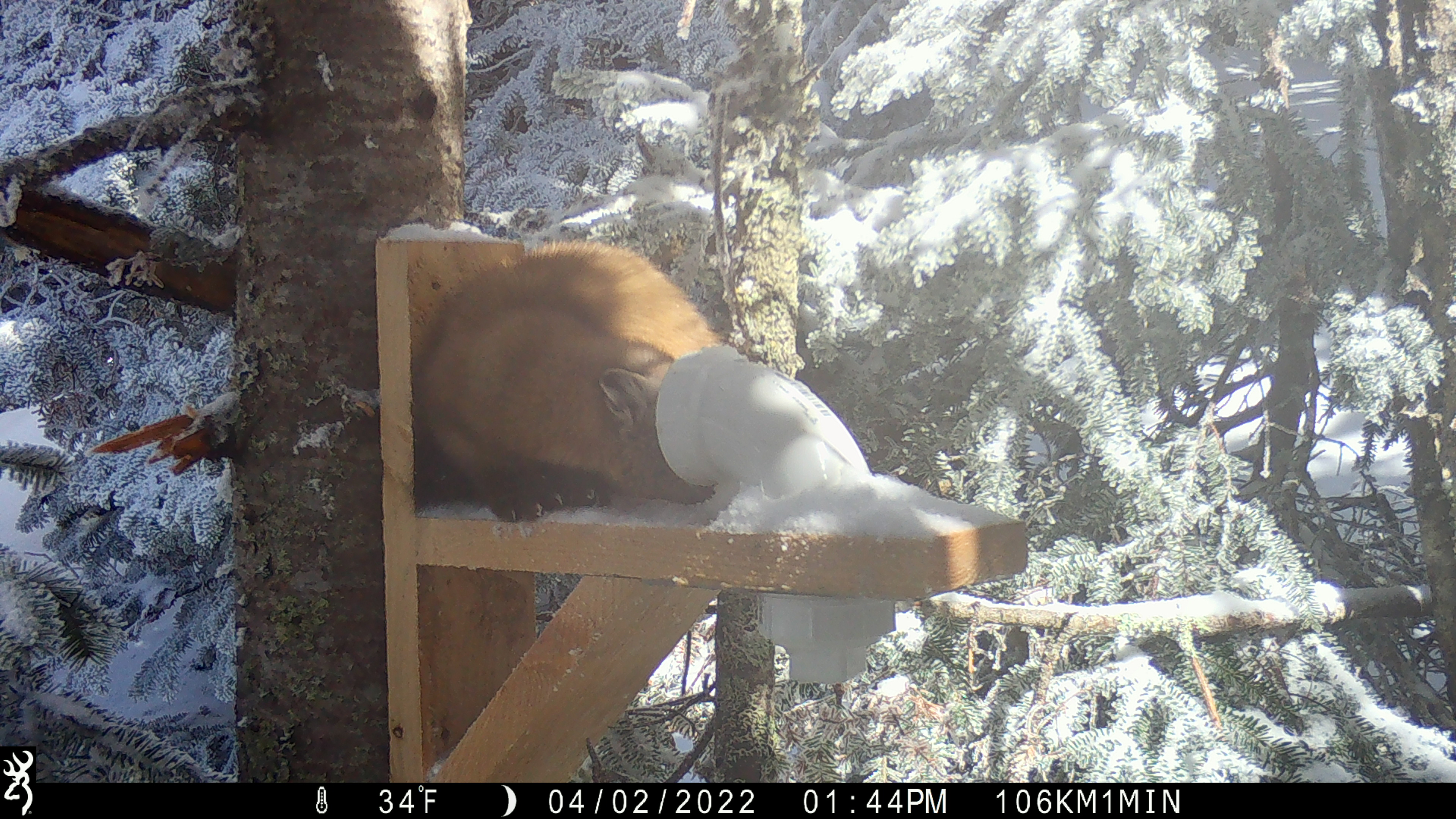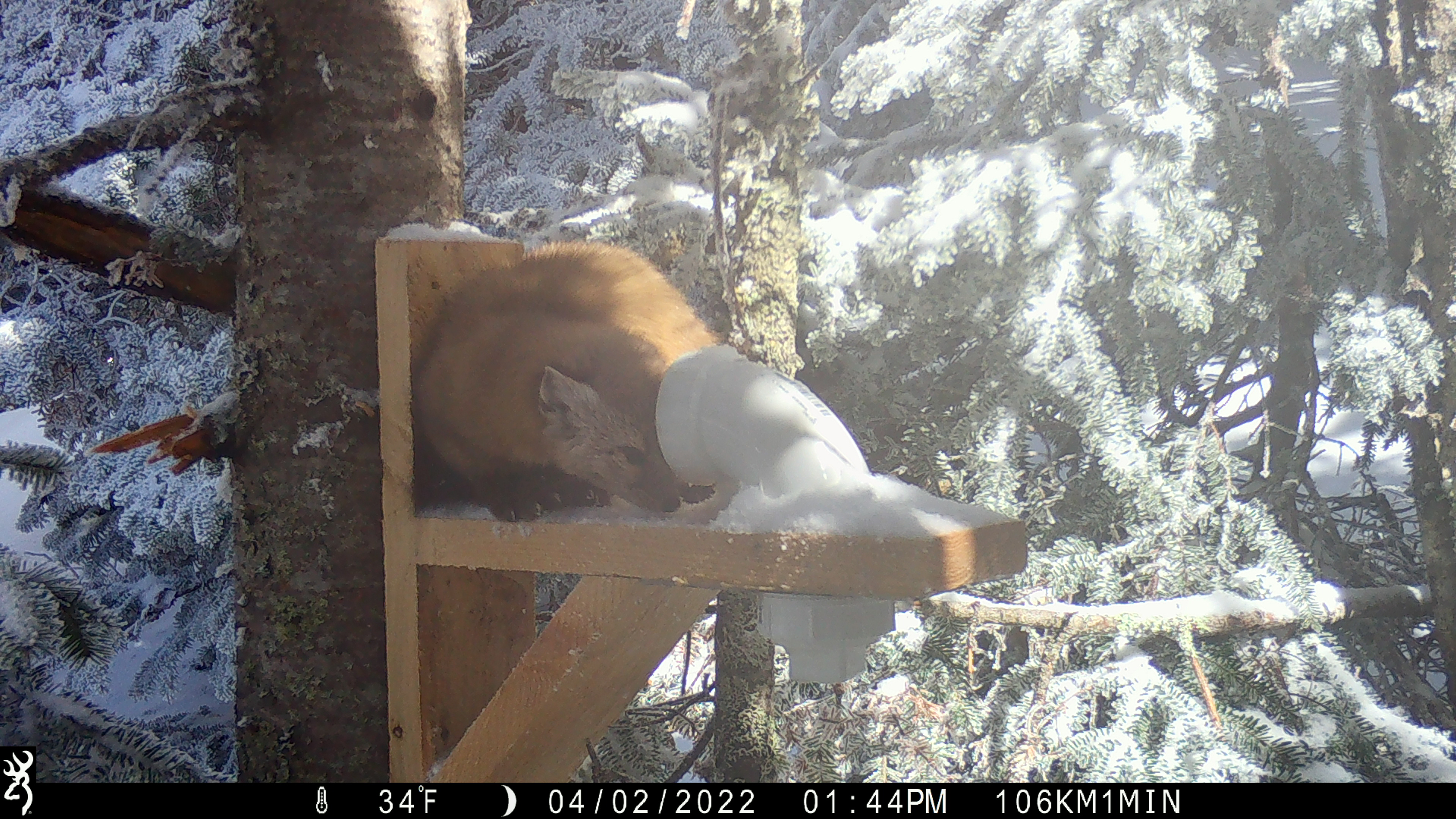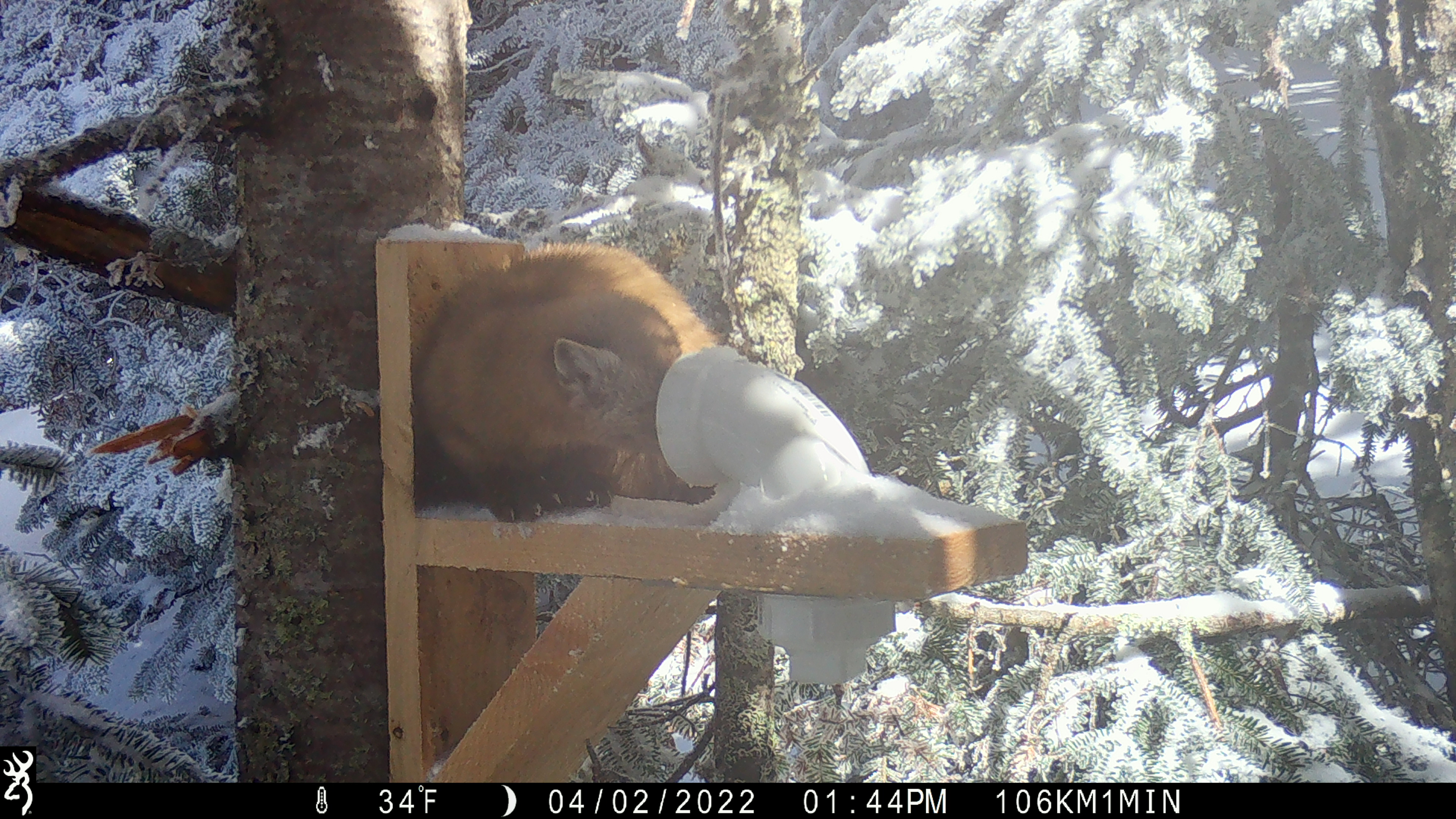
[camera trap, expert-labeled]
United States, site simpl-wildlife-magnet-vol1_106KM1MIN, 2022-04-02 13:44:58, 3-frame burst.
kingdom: Animalia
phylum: Chordata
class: Mammalia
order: Carnivora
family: Mustelidae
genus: Martes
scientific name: Martes americana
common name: american marten